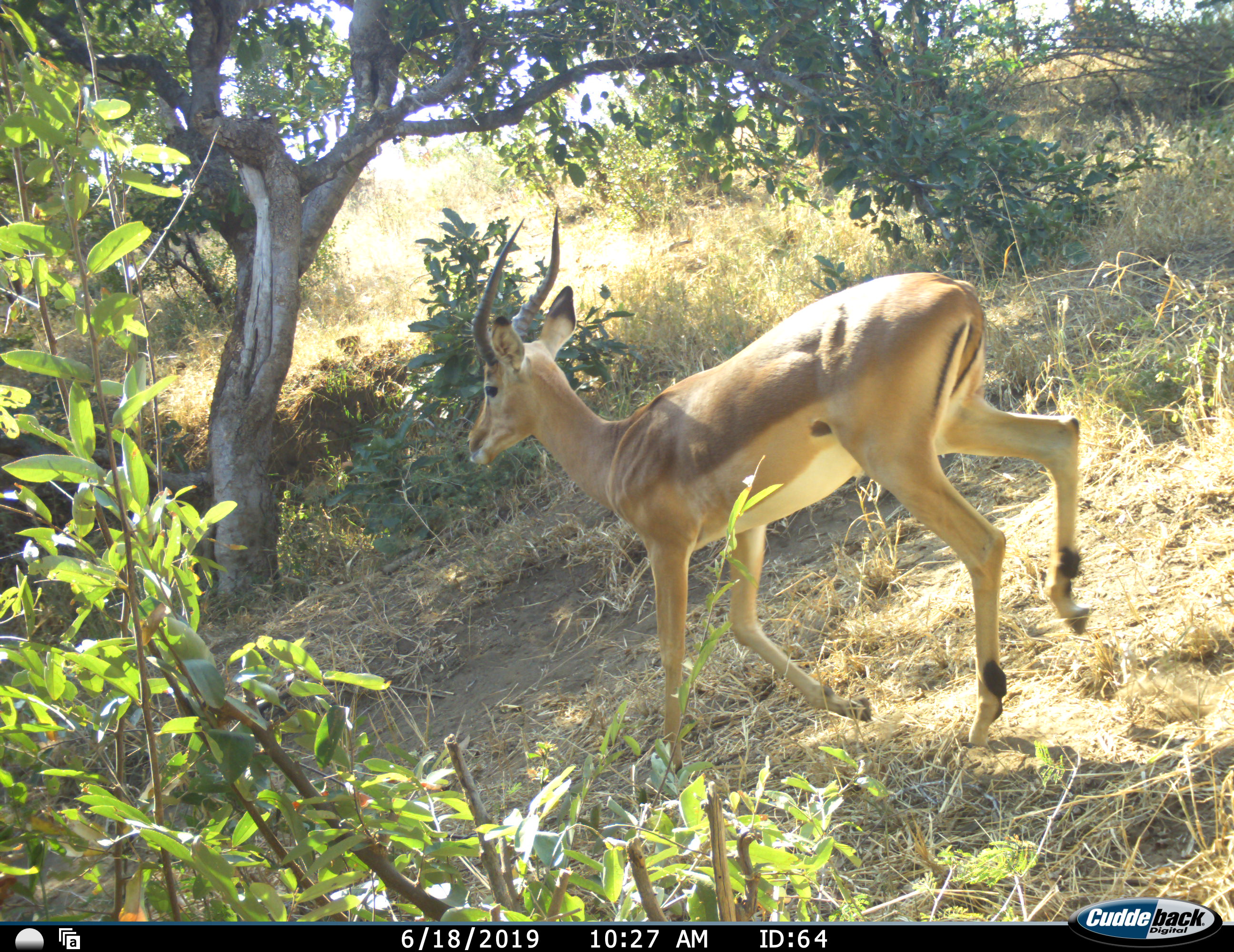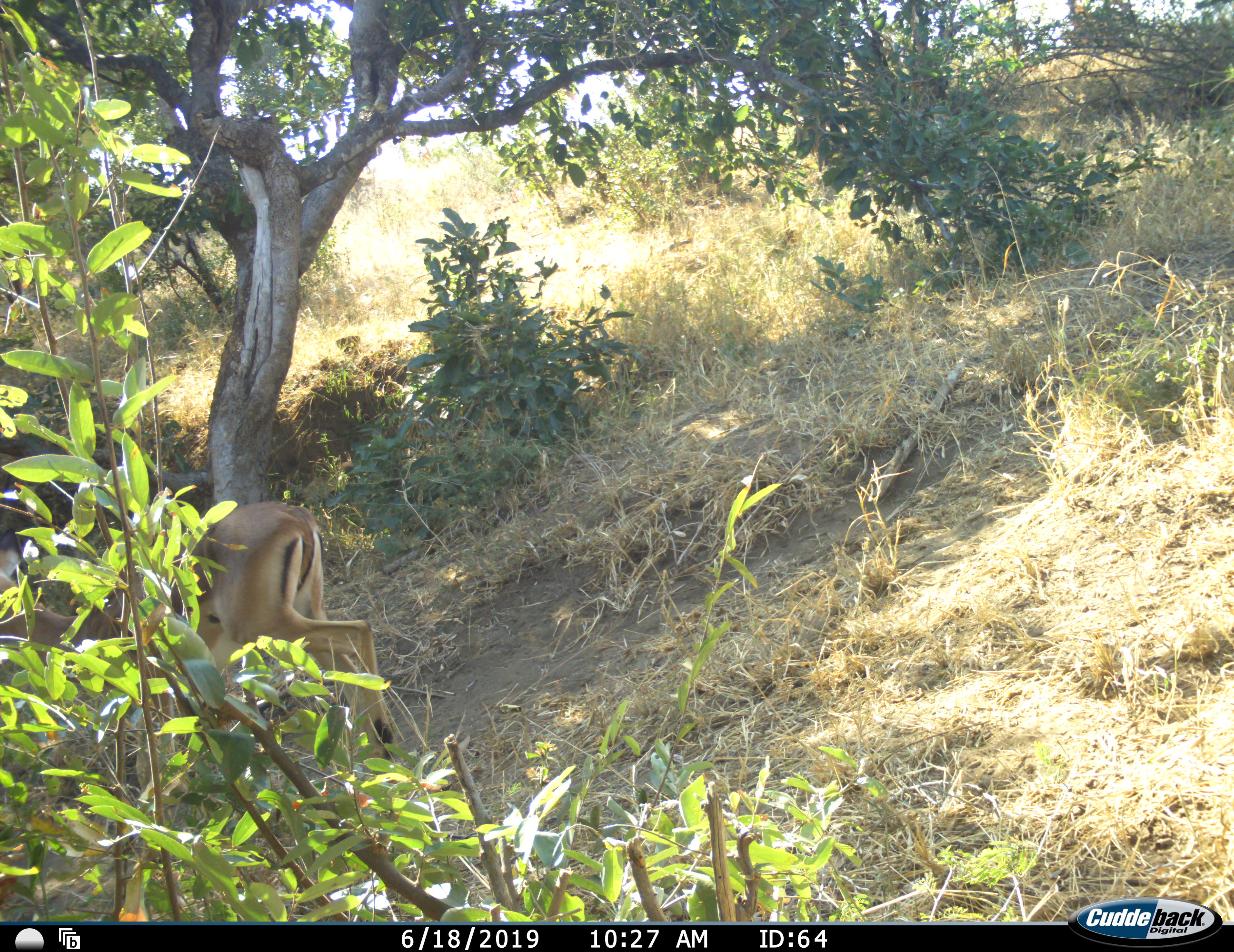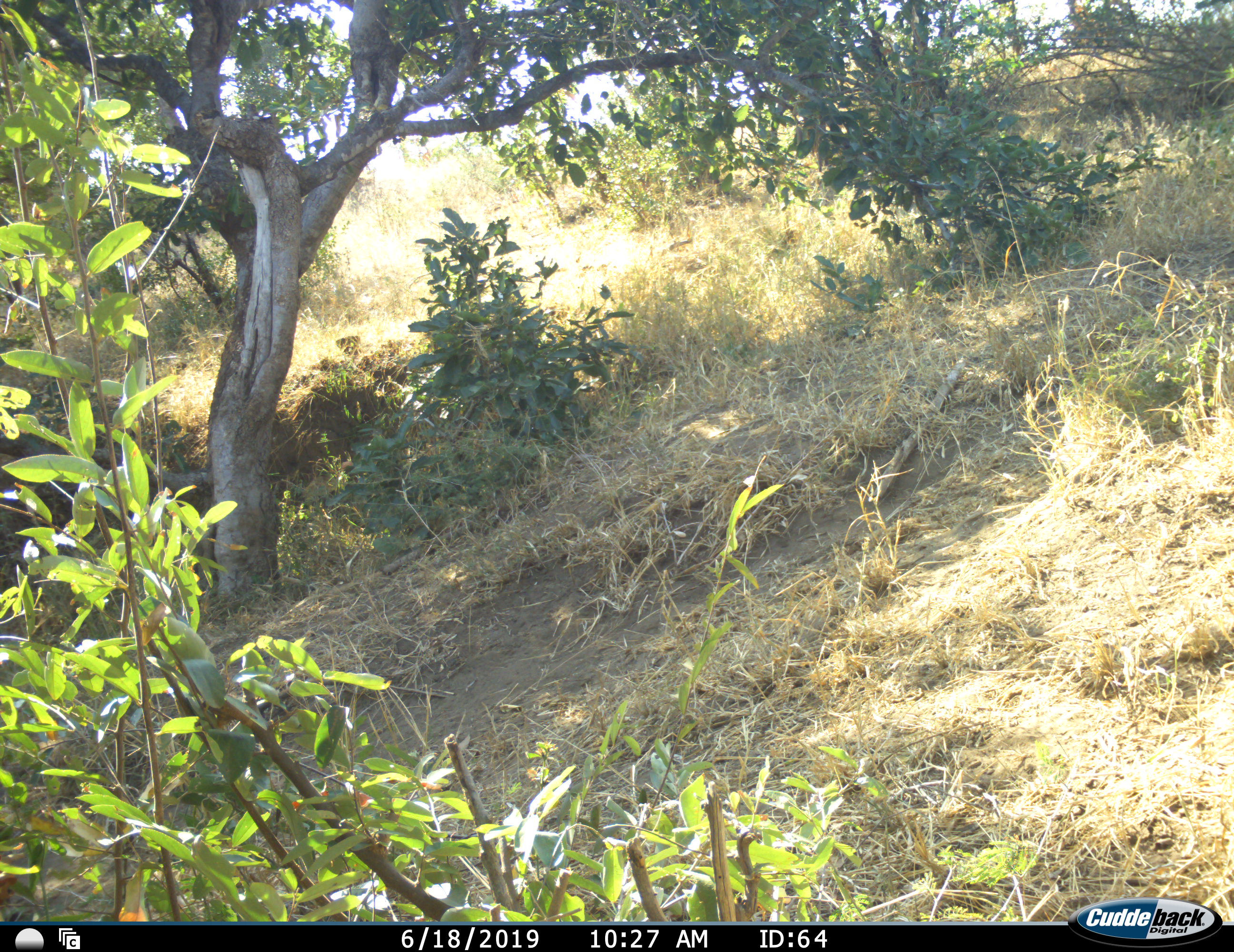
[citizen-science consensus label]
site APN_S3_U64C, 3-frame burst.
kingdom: Animalia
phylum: Chordata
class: Mammalia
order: Artiodactyla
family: Bovidae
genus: Aepyceros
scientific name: Aepyceros melampus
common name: impala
Impala (Aepyceros melampus), count 1. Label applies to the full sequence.